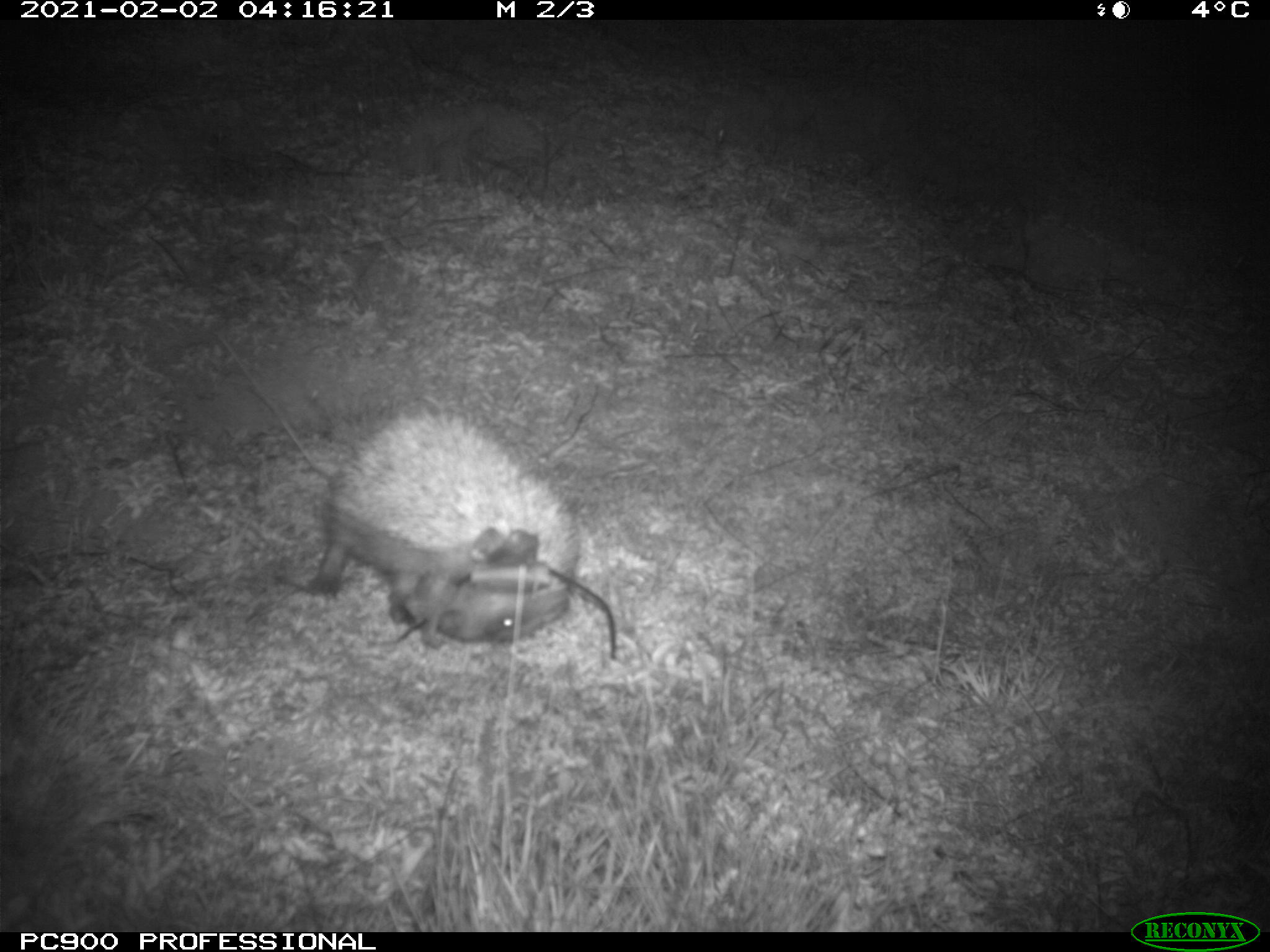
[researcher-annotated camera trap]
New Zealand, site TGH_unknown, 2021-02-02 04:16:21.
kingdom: Animalia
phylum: Chordata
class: Mammalia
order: Eulipotyphla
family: Erinaceidae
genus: Erinaceus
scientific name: Erinaceus europaeus europaeus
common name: european hedgehog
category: hedgehog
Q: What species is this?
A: Hedgehog (european hedgehog) (Erinaceus europaeus europaeus).